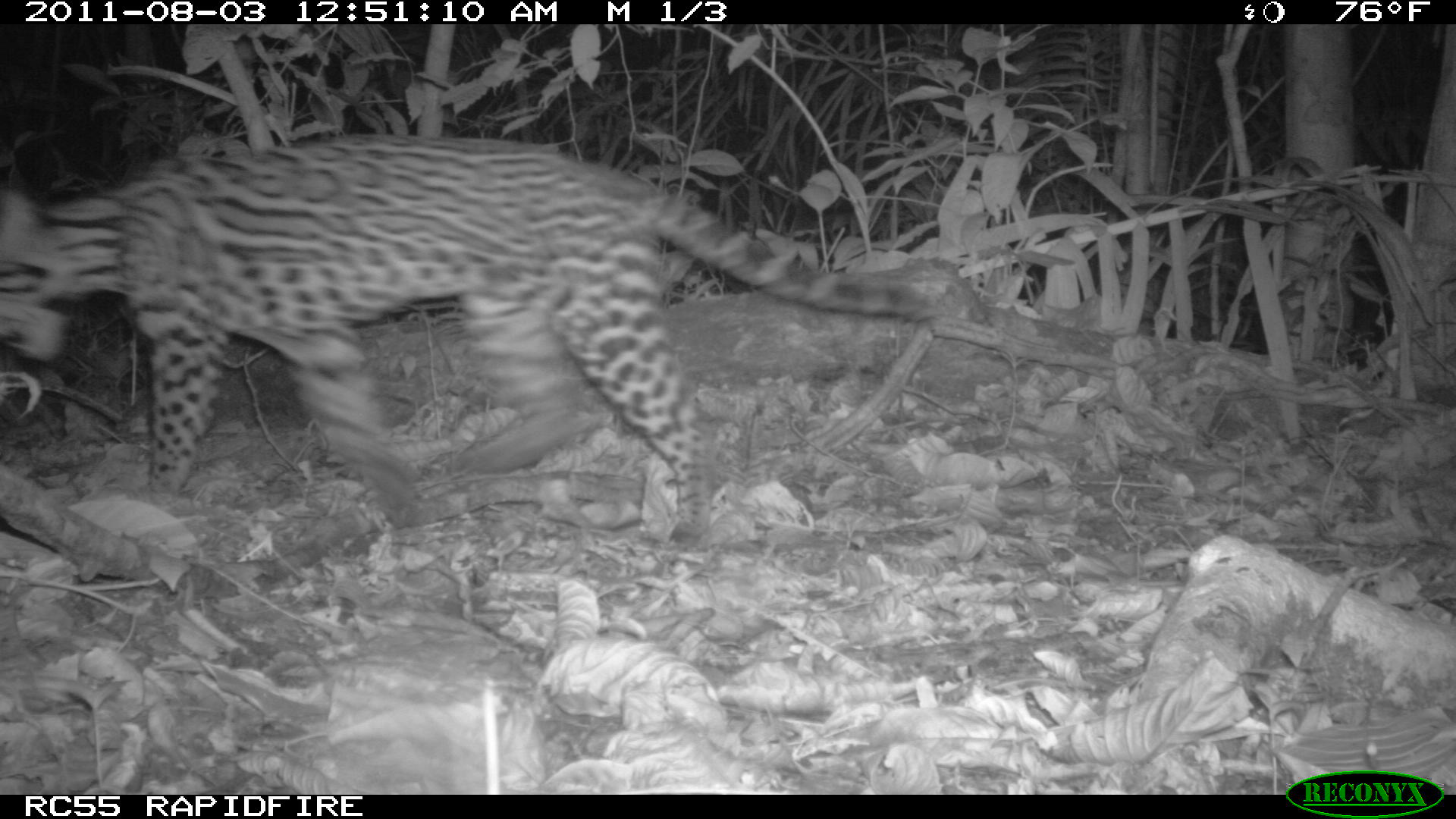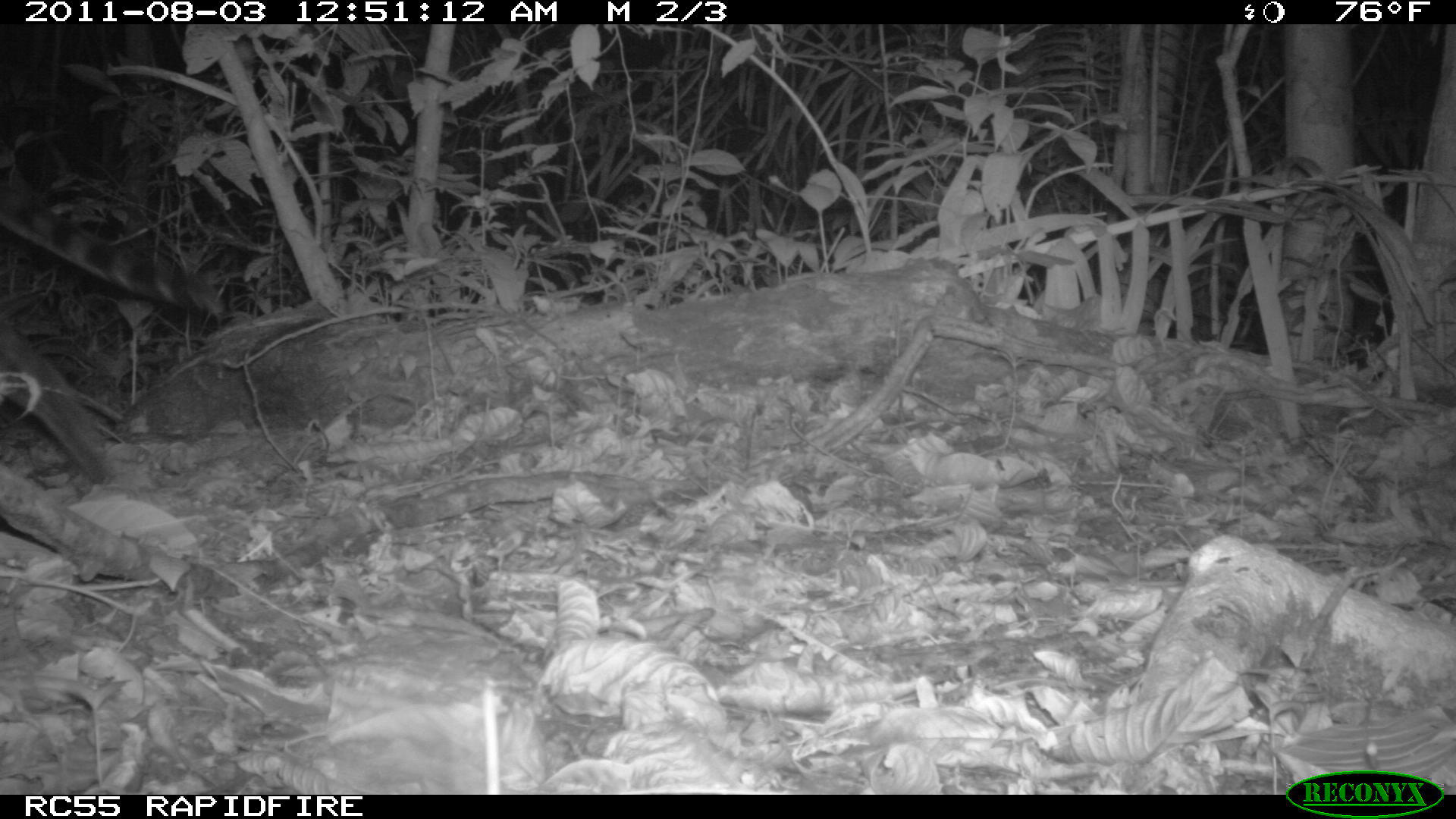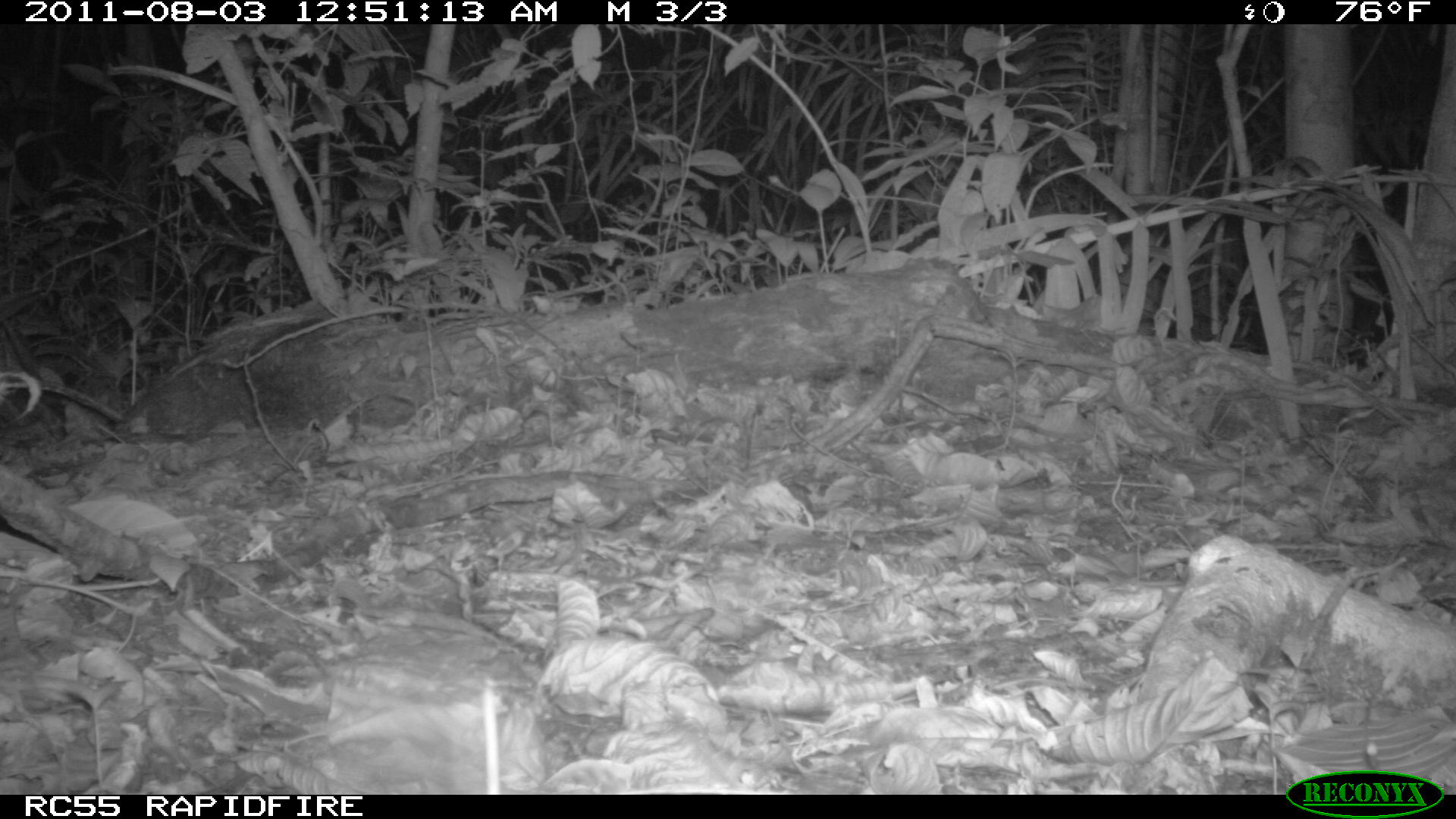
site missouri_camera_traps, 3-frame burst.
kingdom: Animalia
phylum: Chordata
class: Mammalia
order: Carnivora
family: Felidae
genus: Leopardus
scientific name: Leopardus pardalis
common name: ocelot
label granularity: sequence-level